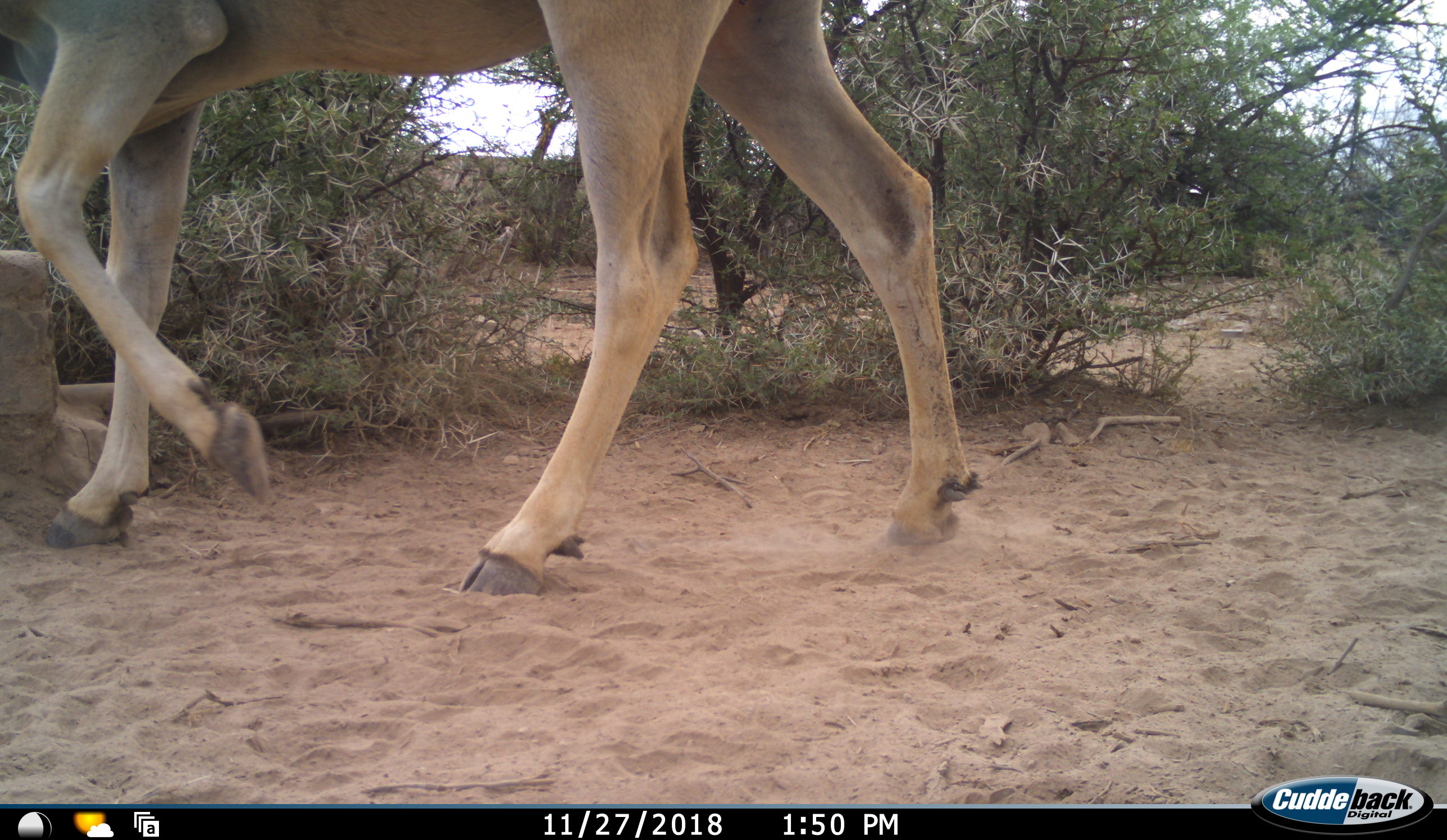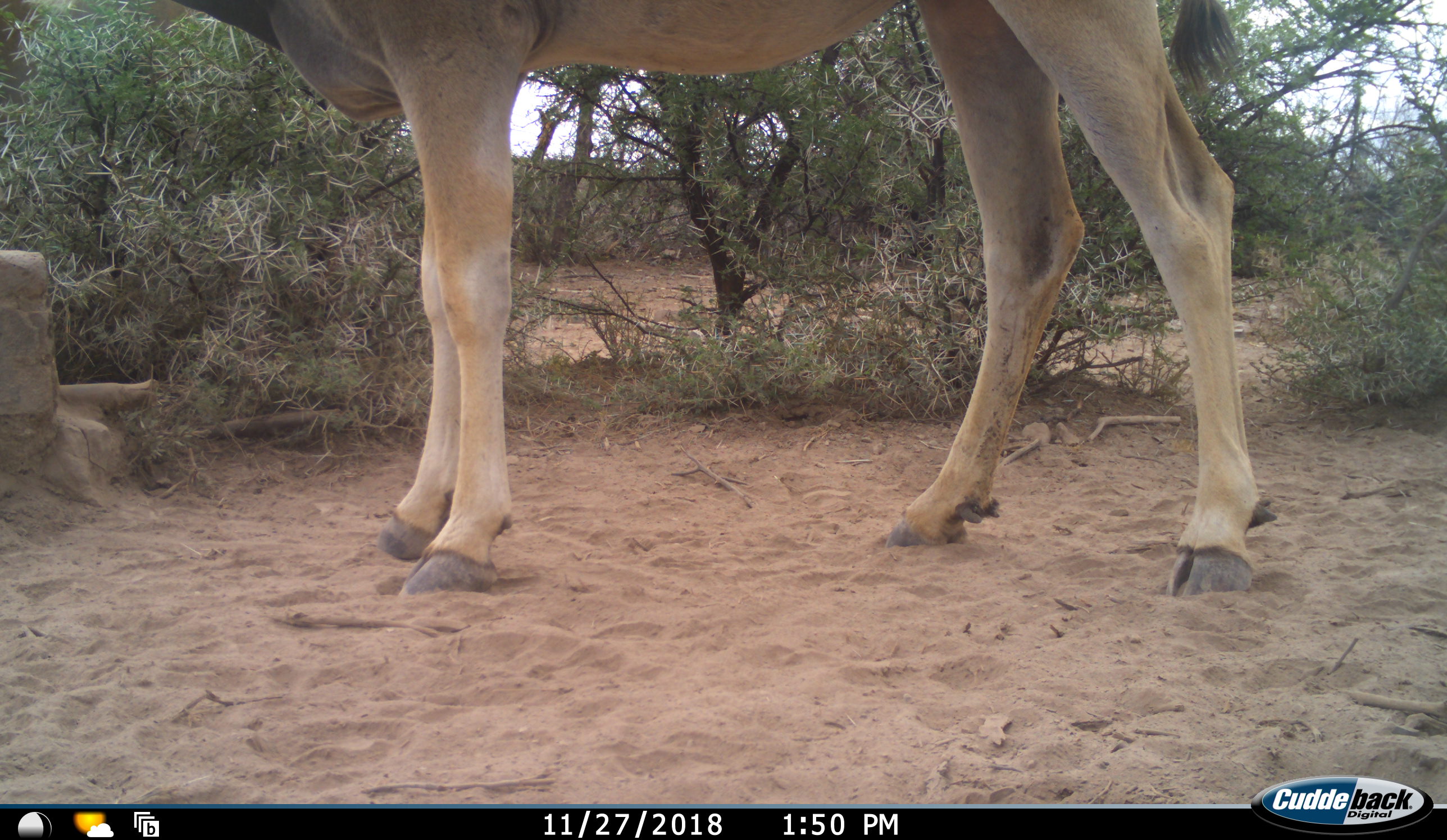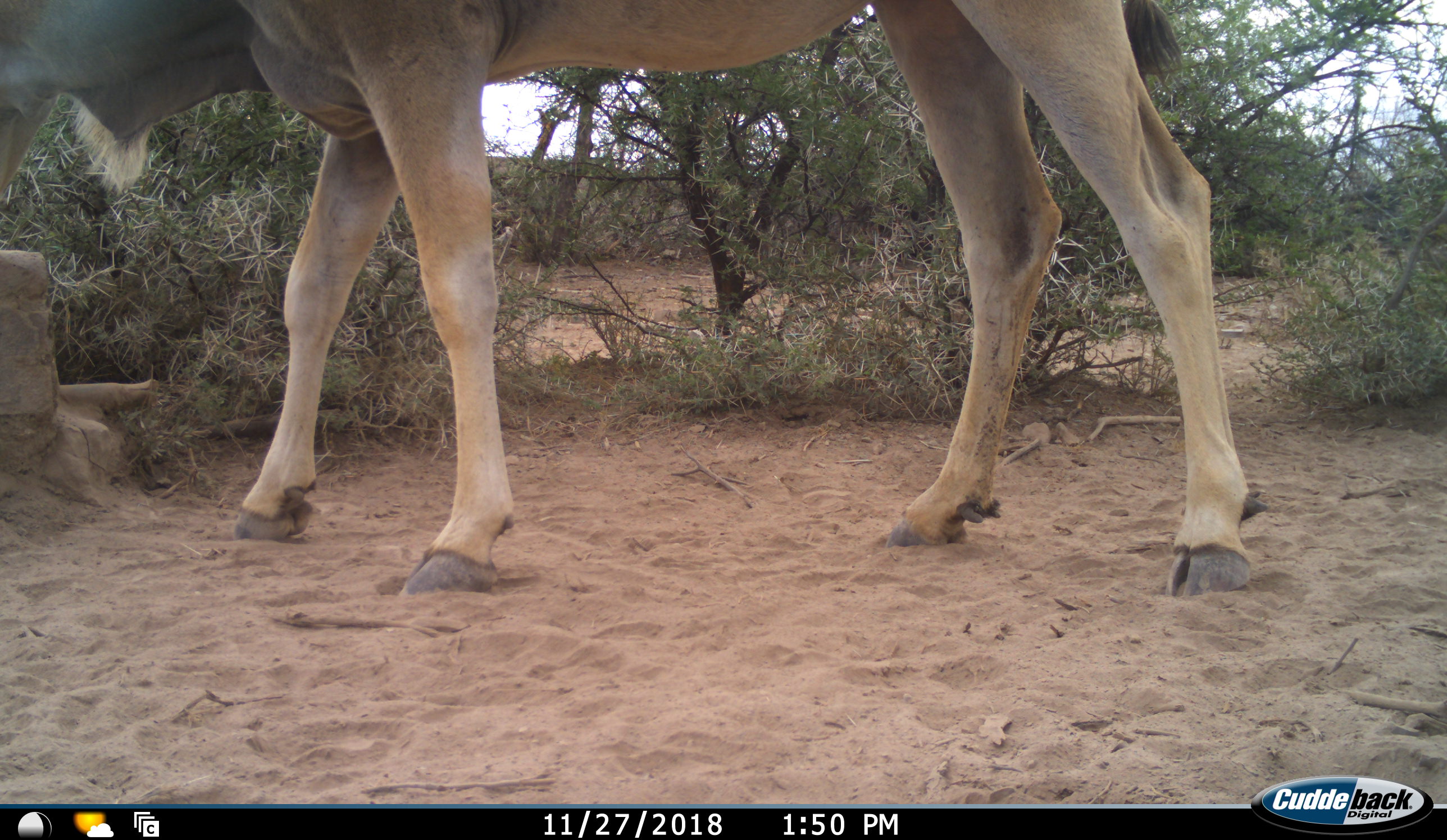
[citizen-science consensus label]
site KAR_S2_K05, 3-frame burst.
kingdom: Animalia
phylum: Chordata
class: Mammalia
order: Artiodactyla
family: Bovidae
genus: Tragelaphus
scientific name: Tragelaphus oryx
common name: eland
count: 1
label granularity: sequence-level